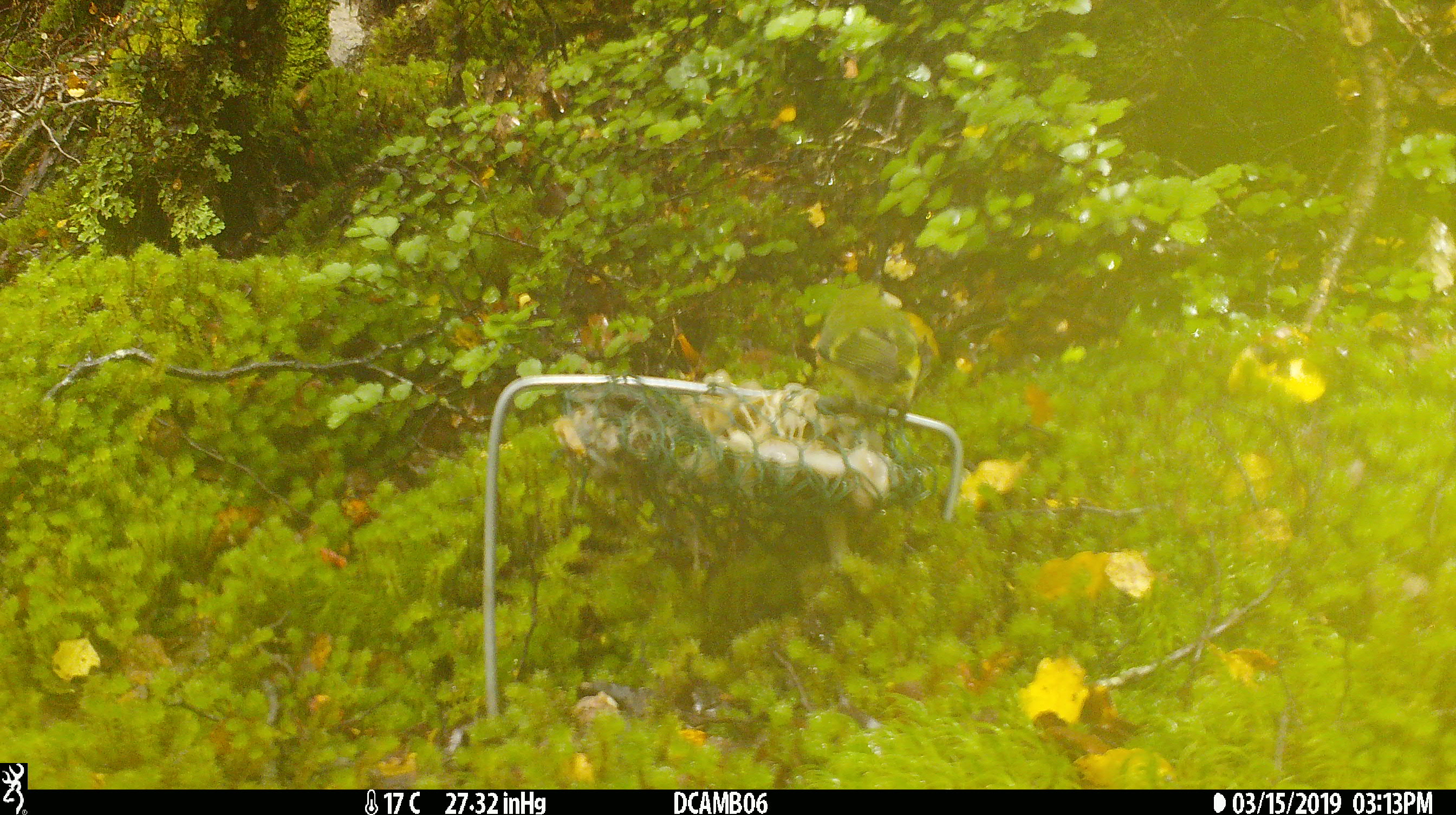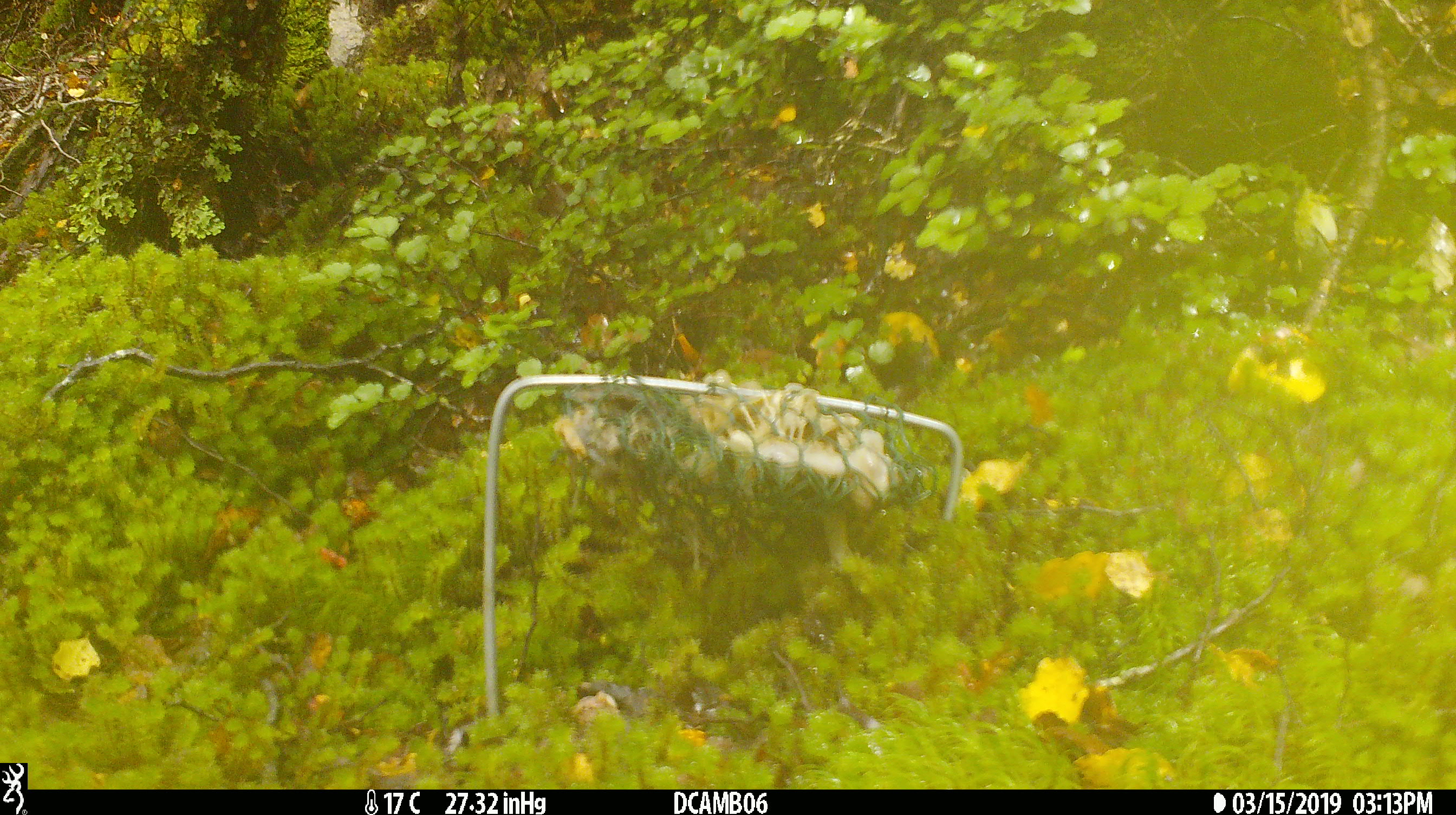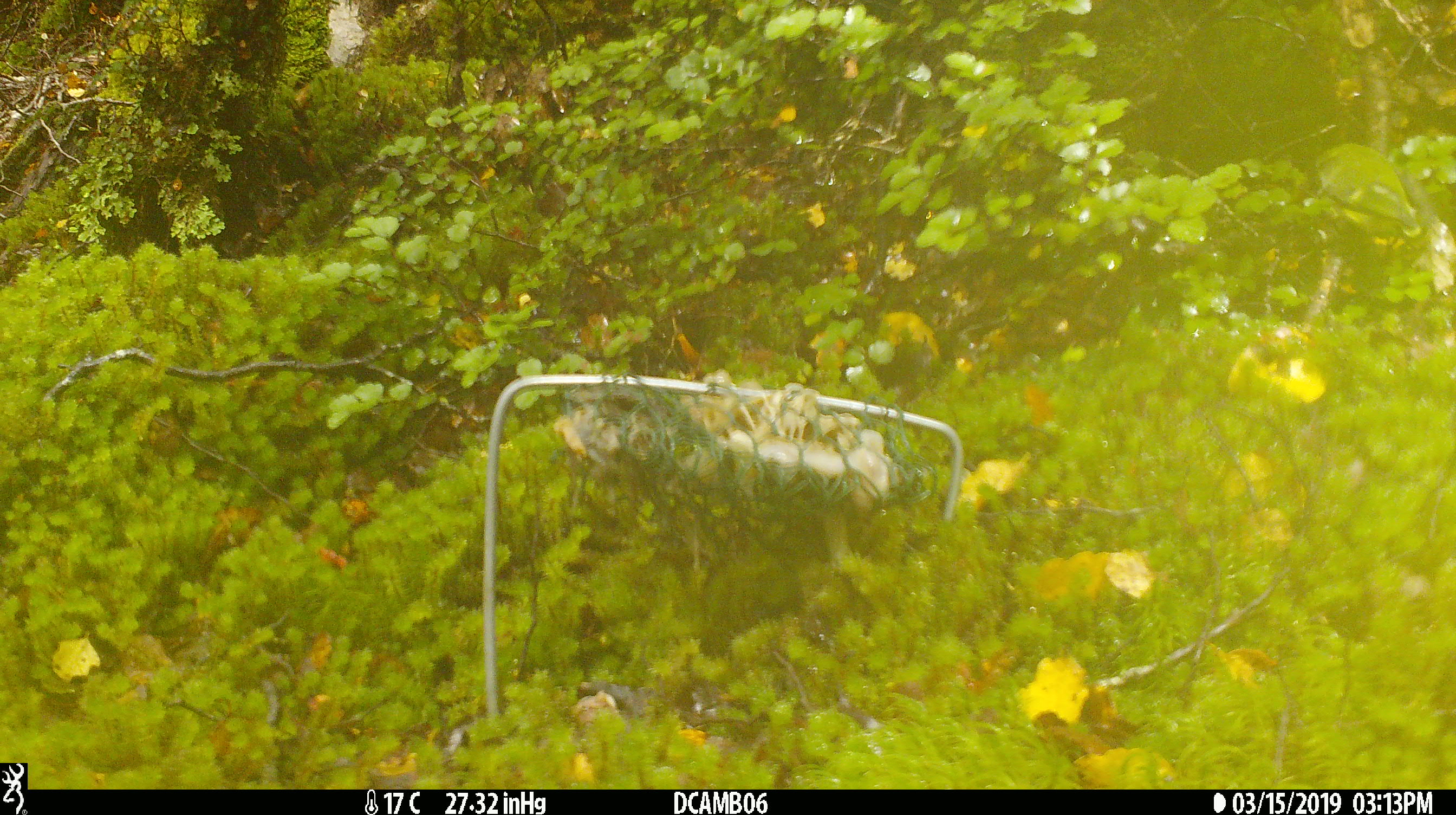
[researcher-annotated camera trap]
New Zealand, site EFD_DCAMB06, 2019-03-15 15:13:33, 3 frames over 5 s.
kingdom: Animalia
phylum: Chordata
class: Aves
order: Passeriformes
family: Acanthisittidae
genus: Acanthisitta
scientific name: Acanthisitta chloris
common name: rifleman